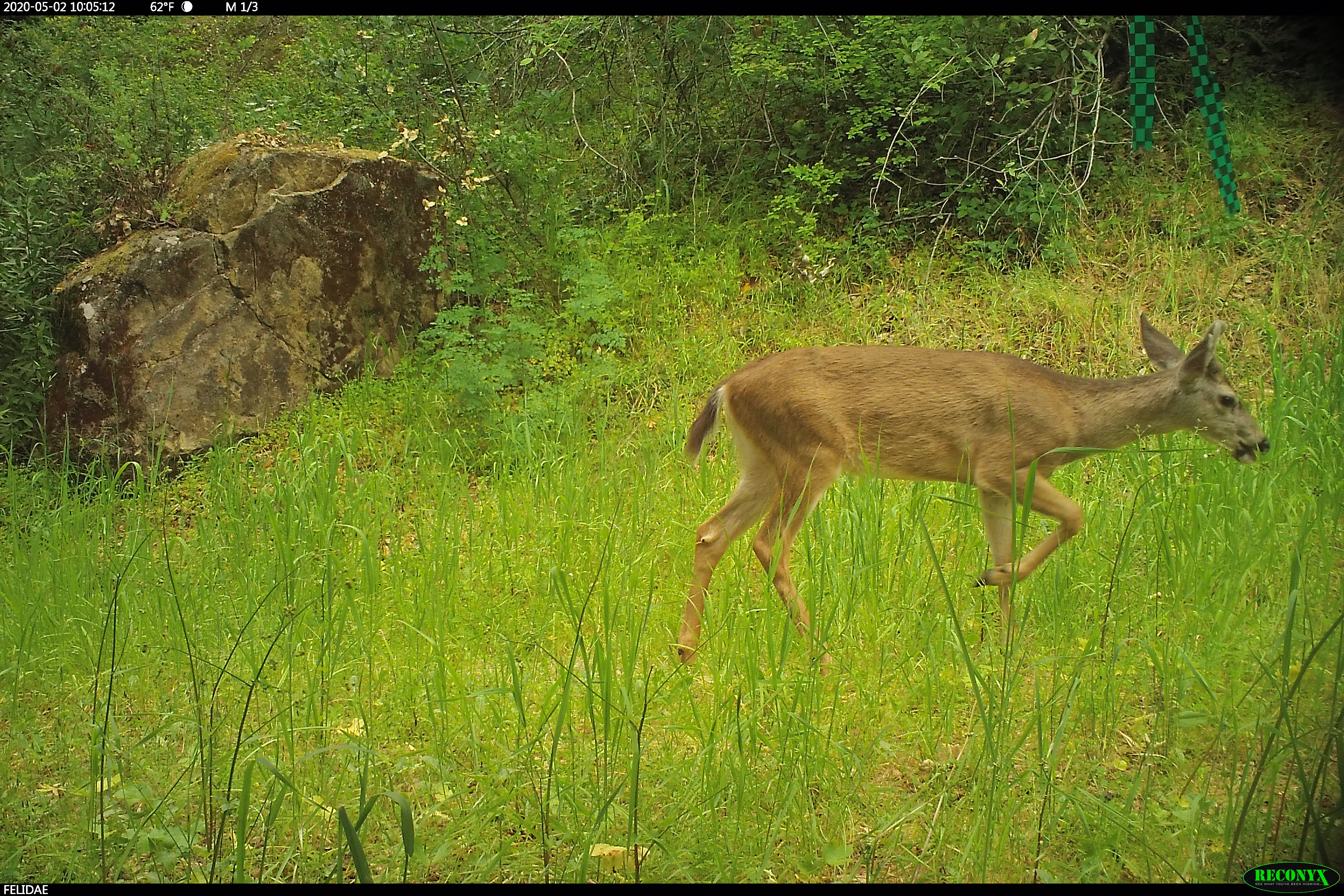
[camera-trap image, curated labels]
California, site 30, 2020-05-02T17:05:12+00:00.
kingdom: Animalia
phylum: Chordata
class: Mammalia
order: Artiodactyla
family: Cervidae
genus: Odocoileus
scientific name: Odocoileus hemionus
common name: mule deer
Mule deer (Odocoileus hemionus).